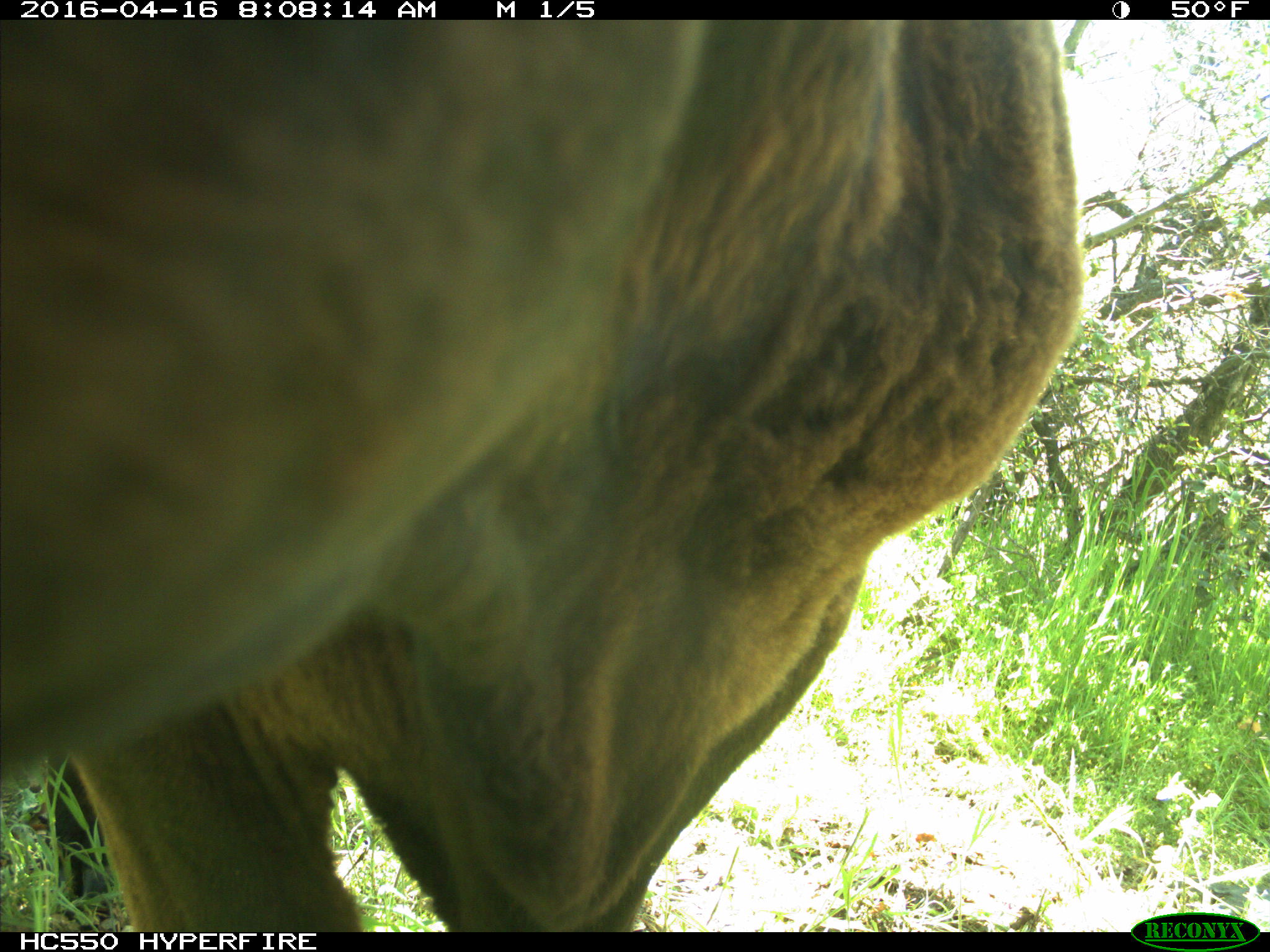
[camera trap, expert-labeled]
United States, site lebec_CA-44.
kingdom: Animalia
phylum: Chordata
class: Mammalia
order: Artiodactyla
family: Bovidae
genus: Bos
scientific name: Bos taurus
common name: domestic cow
Bos taurus (domestic cow).